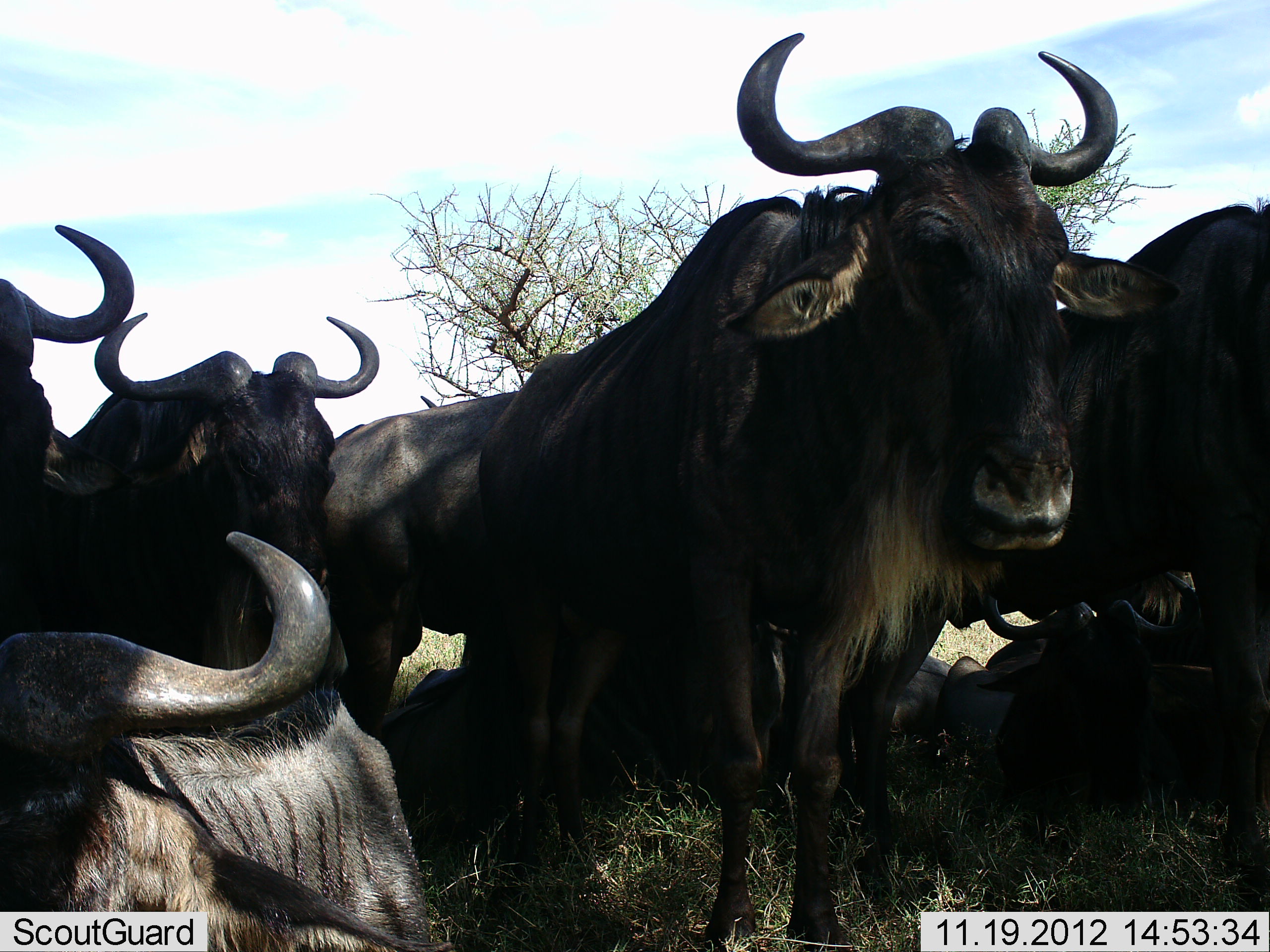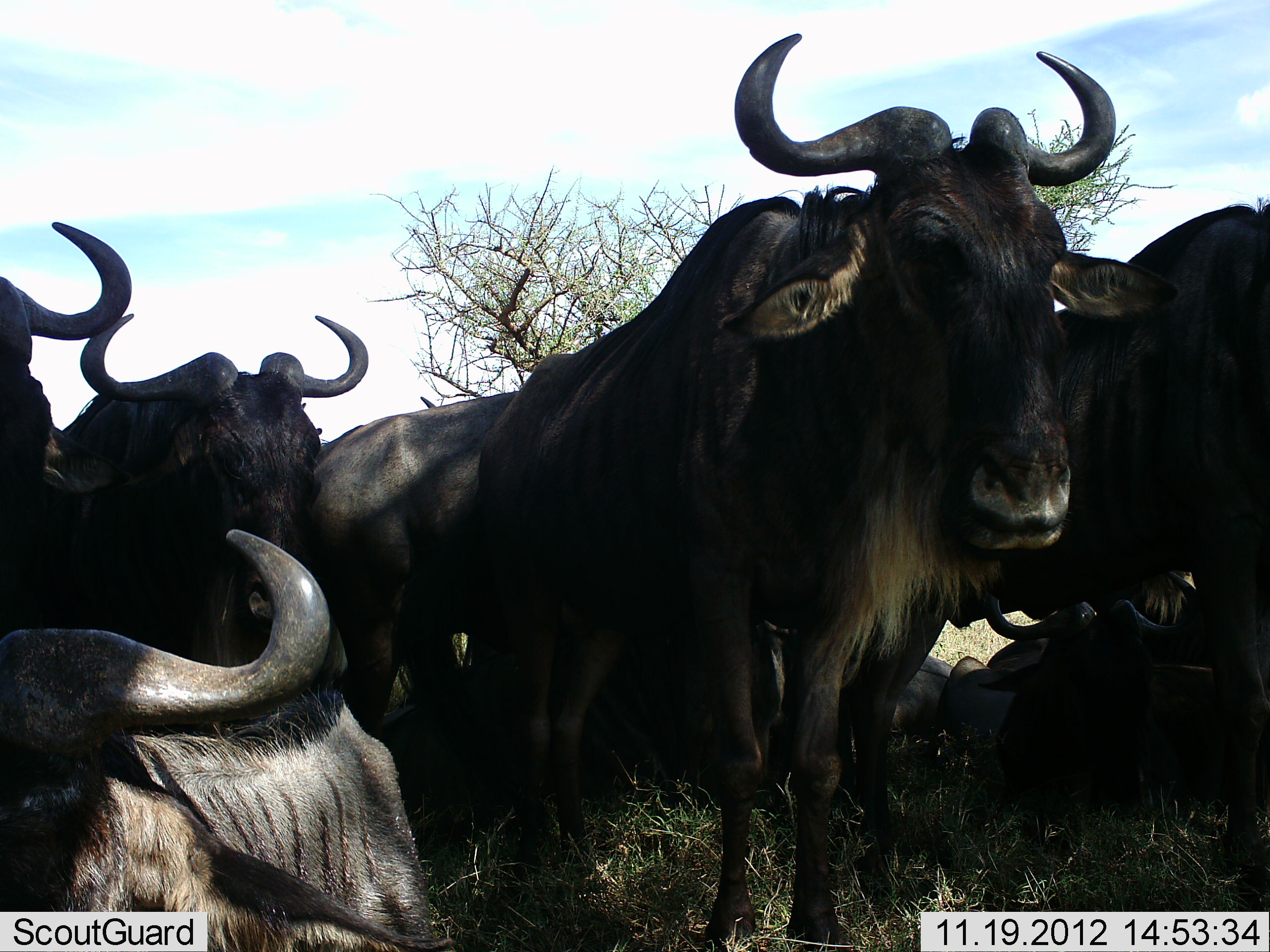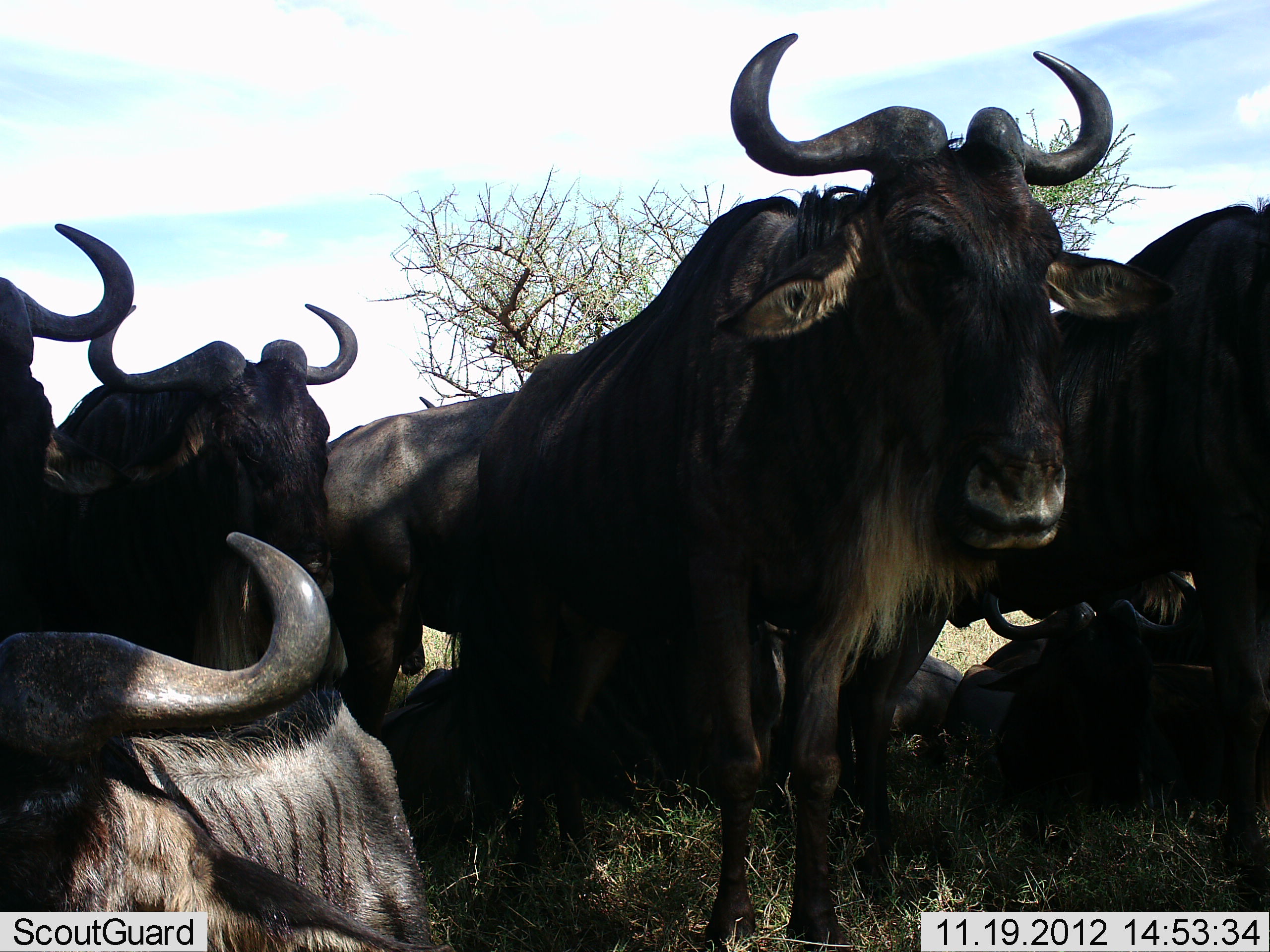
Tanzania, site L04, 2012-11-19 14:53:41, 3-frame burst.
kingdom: Animalia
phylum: Chordata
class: Mammalia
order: Artiodactyla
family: Bovidae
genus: Connochaetes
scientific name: Connochaetes taurinus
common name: blue wildebeest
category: wildebeest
Wildebeest (blue wildebeest) (Connochaetes taurinus), count 7. Behavior (volunteer vote fractions): standing 80%, resting 80%, moving 0%, interacting 0%. Young present (vote fraction): 0%. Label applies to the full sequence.